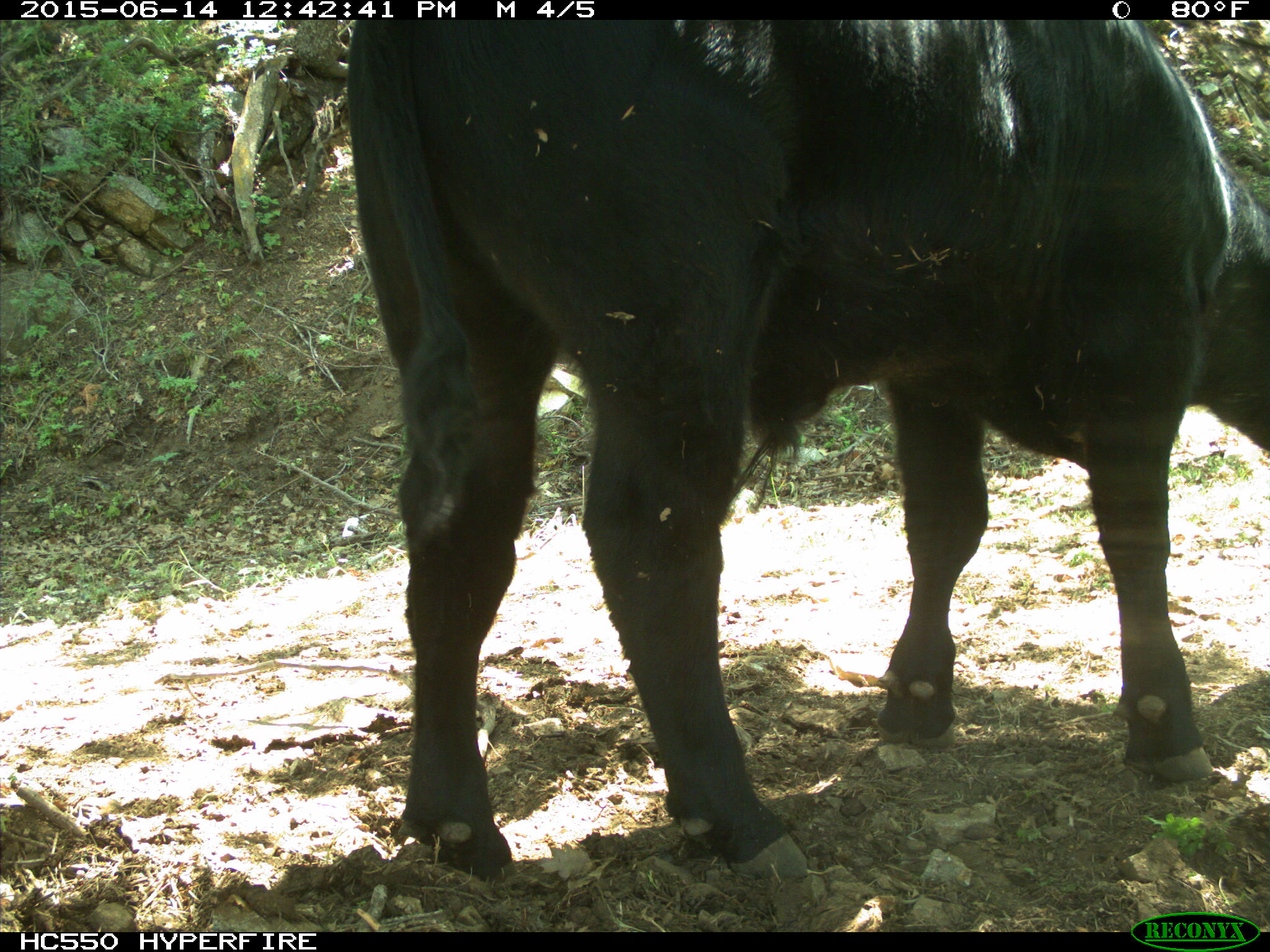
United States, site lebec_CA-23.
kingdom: Animalia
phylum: Chordata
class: Mammalia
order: Artiodactyla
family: Bovidae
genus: Bos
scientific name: Bos taurus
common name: domestic cow